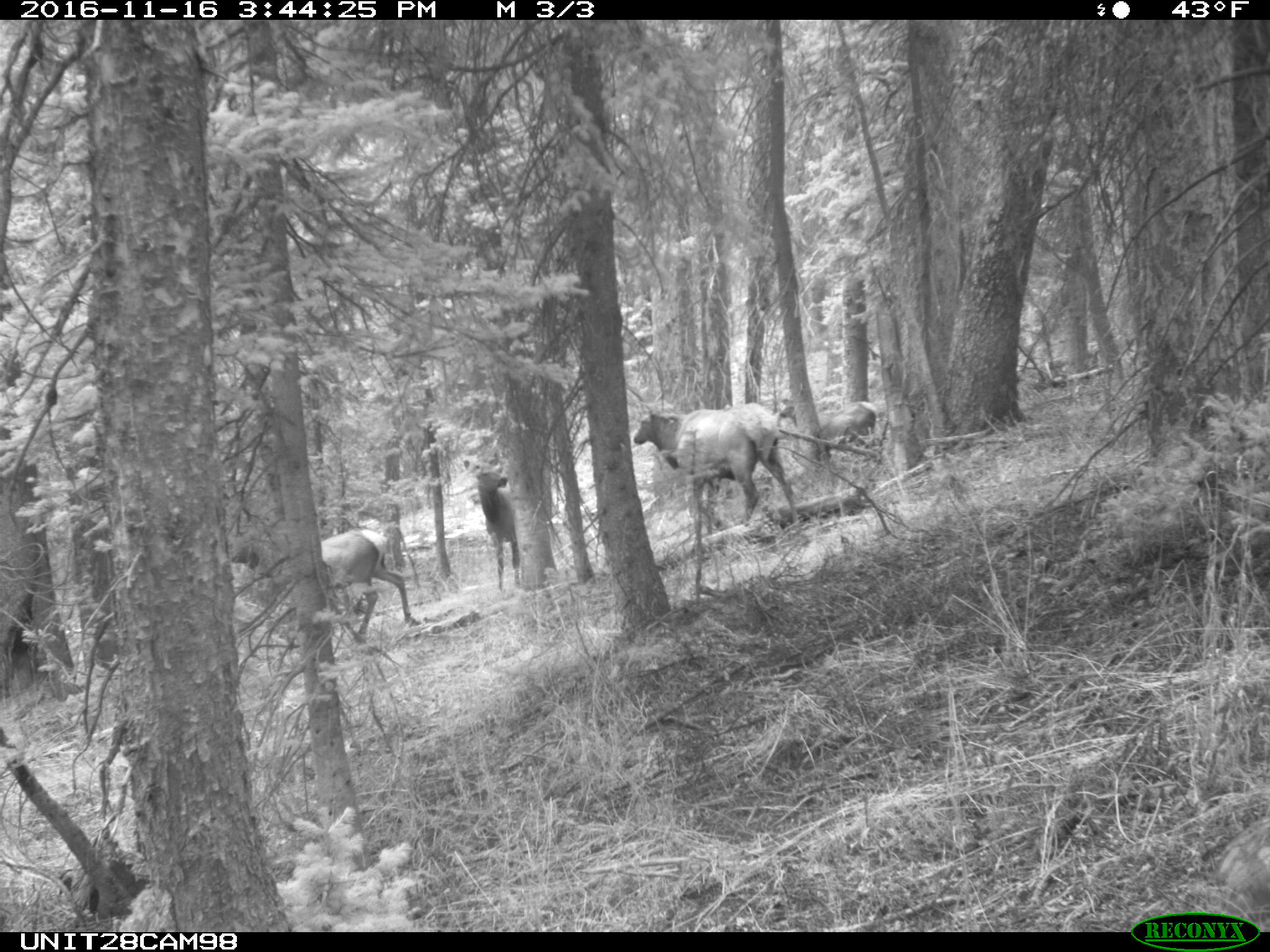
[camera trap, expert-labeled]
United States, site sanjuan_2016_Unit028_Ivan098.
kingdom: Animalia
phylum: Chordata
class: Mammalia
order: Artiodactyla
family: Cervidae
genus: Cervus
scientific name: Cervus elaphus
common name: red deer